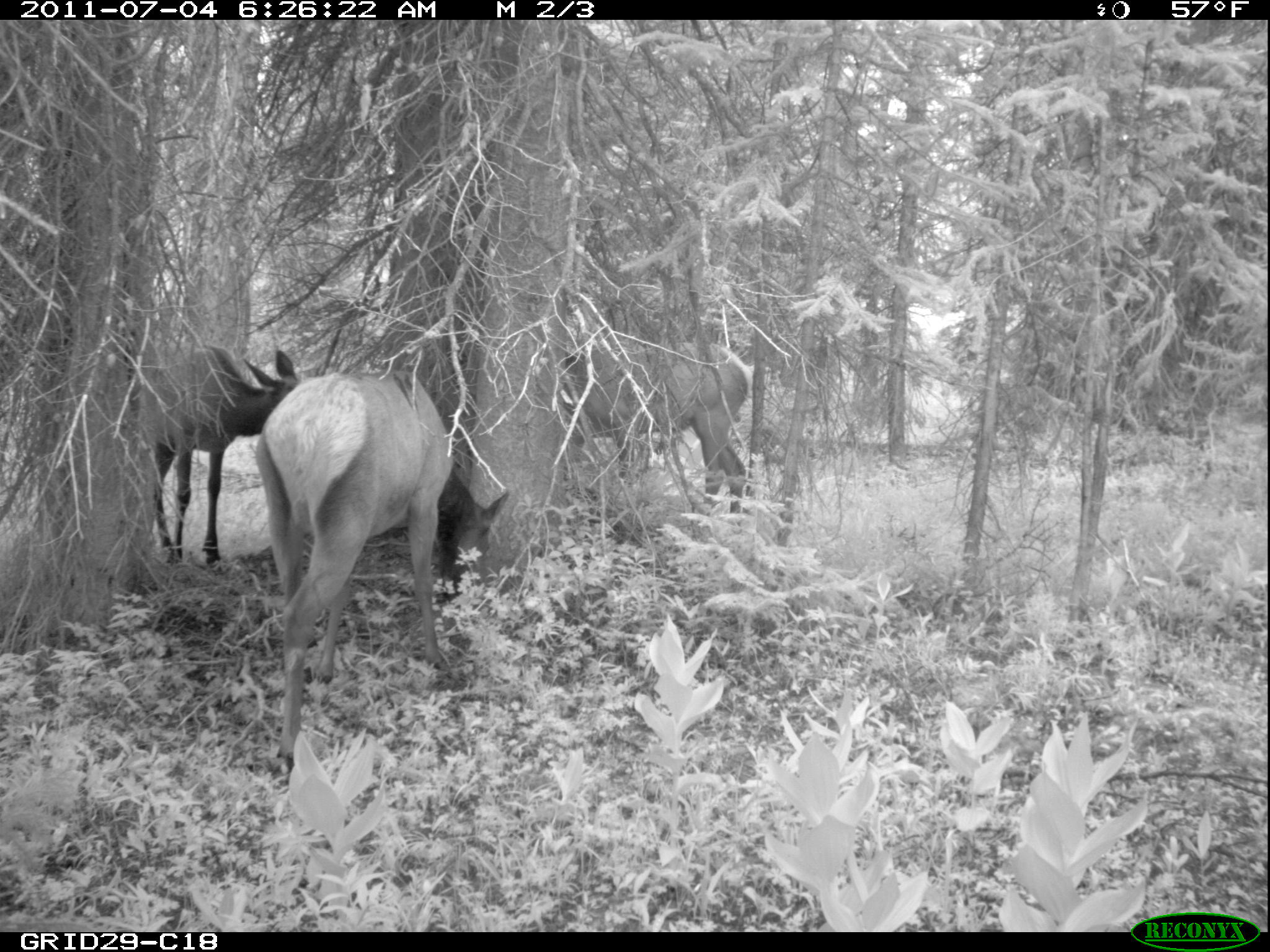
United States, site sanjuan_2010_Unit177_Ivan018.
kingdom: Animalia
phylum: Chordata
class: Mammalia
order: Artiodactyla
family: Cervidae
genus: Cervus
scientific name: Cervus elaphus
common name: red deer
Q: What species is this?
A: Cervus elaphus (red deer).